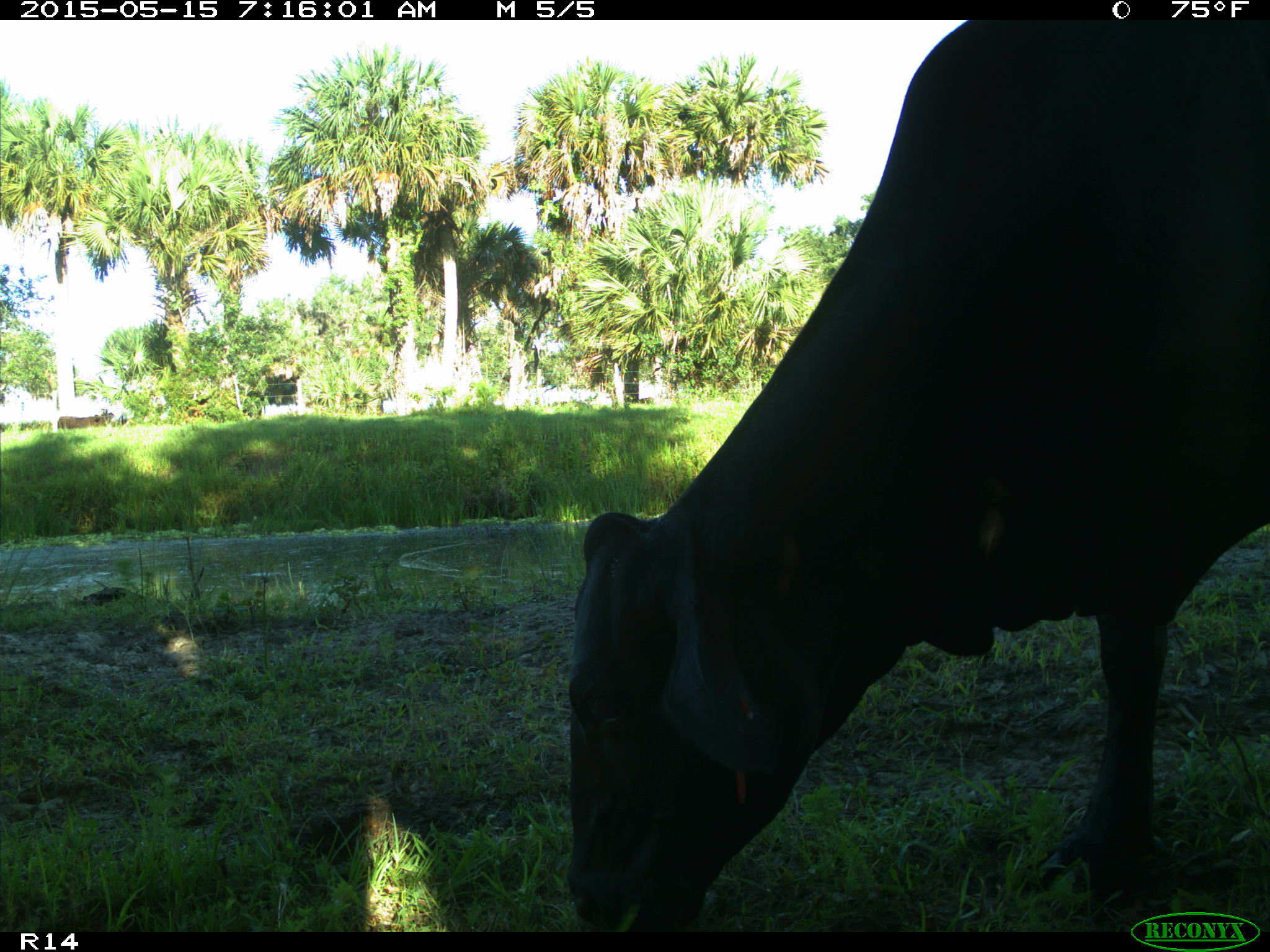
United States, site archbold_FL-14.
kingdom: Animalia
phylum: Chordata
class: Mammalia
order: Artiodactyla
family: Bovidae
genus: Bos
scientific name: Bos taurus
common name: domestic cow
Bos taurus (domestic cow).